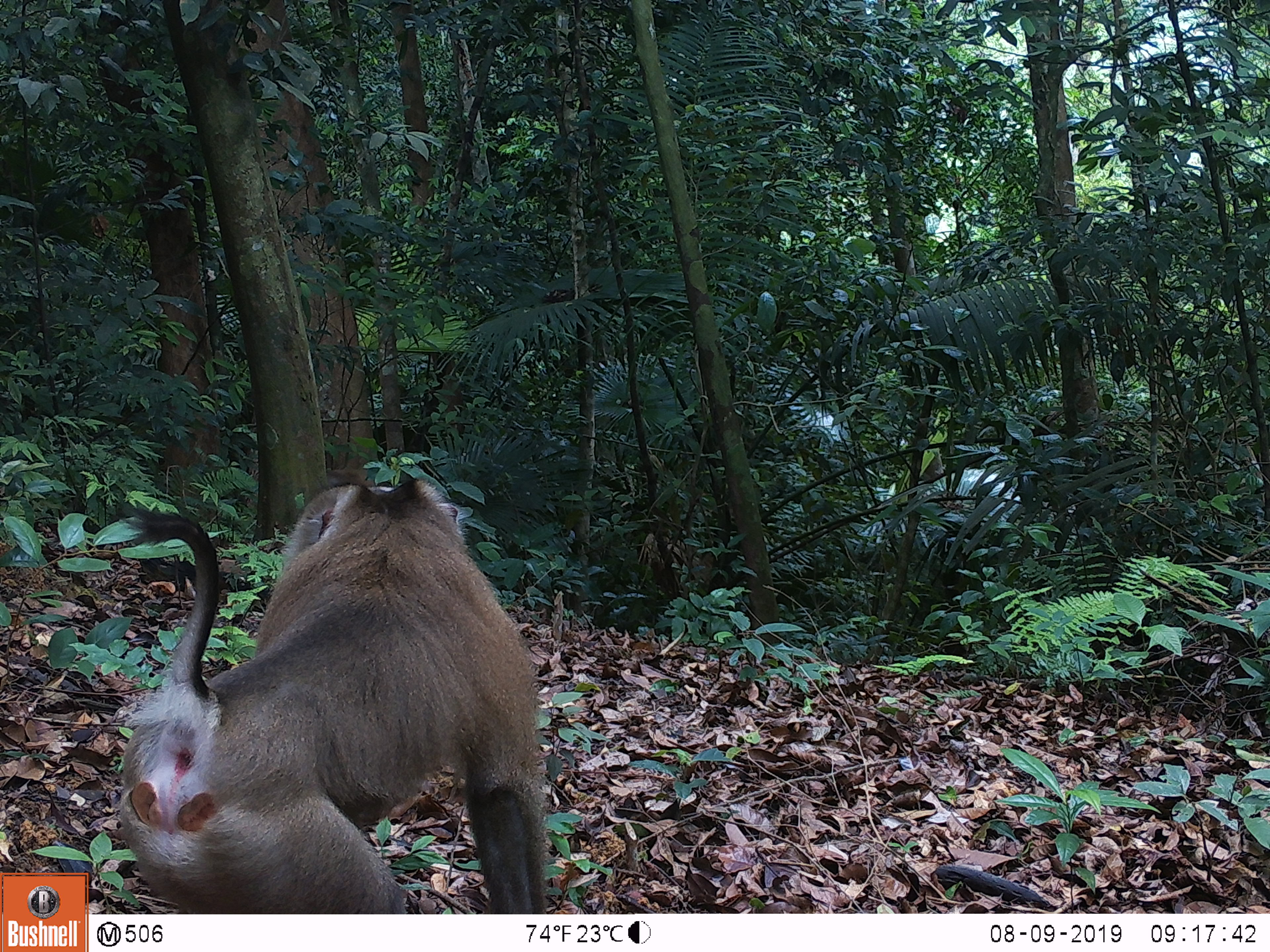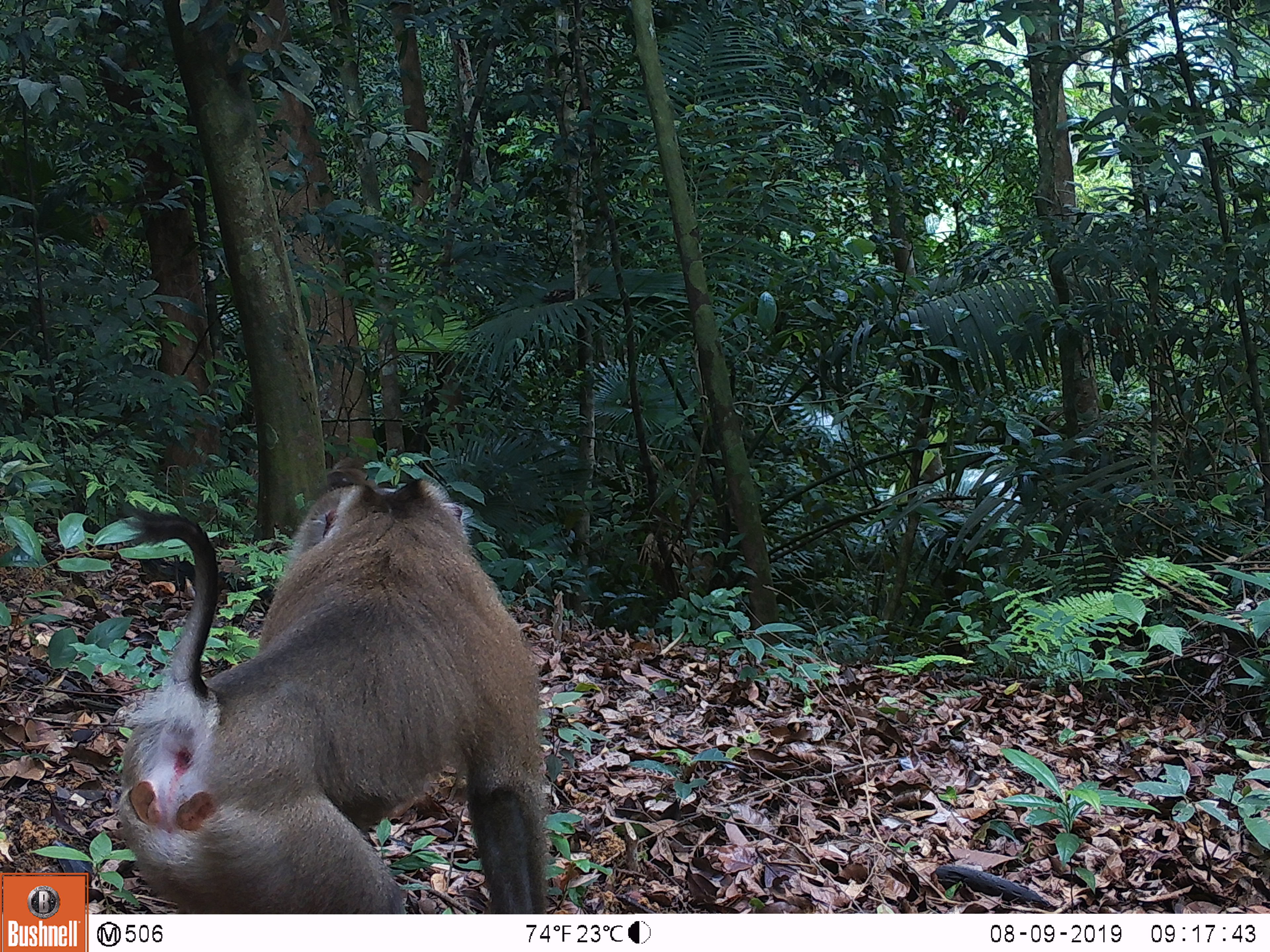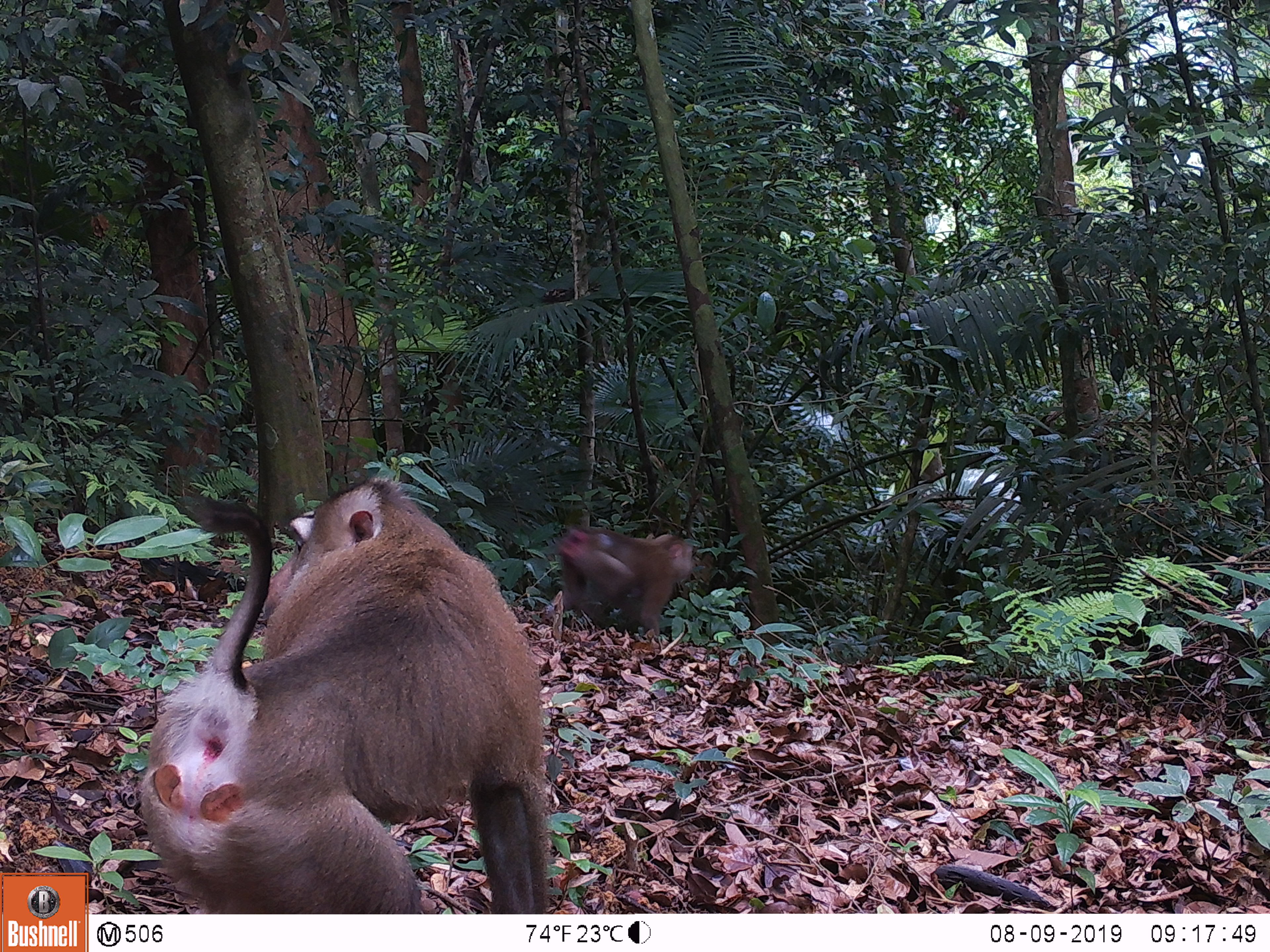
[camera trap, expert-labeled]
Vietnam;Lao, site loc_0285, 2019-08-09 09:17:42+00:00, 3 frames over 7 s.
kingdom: Animalia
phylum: Chordata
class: Mammalia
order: Primates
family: Cercopithecidae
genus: Macaca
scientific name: Macaca nemestrina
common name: pig-tailed macaque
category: pig tailed macaque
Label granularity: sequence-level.